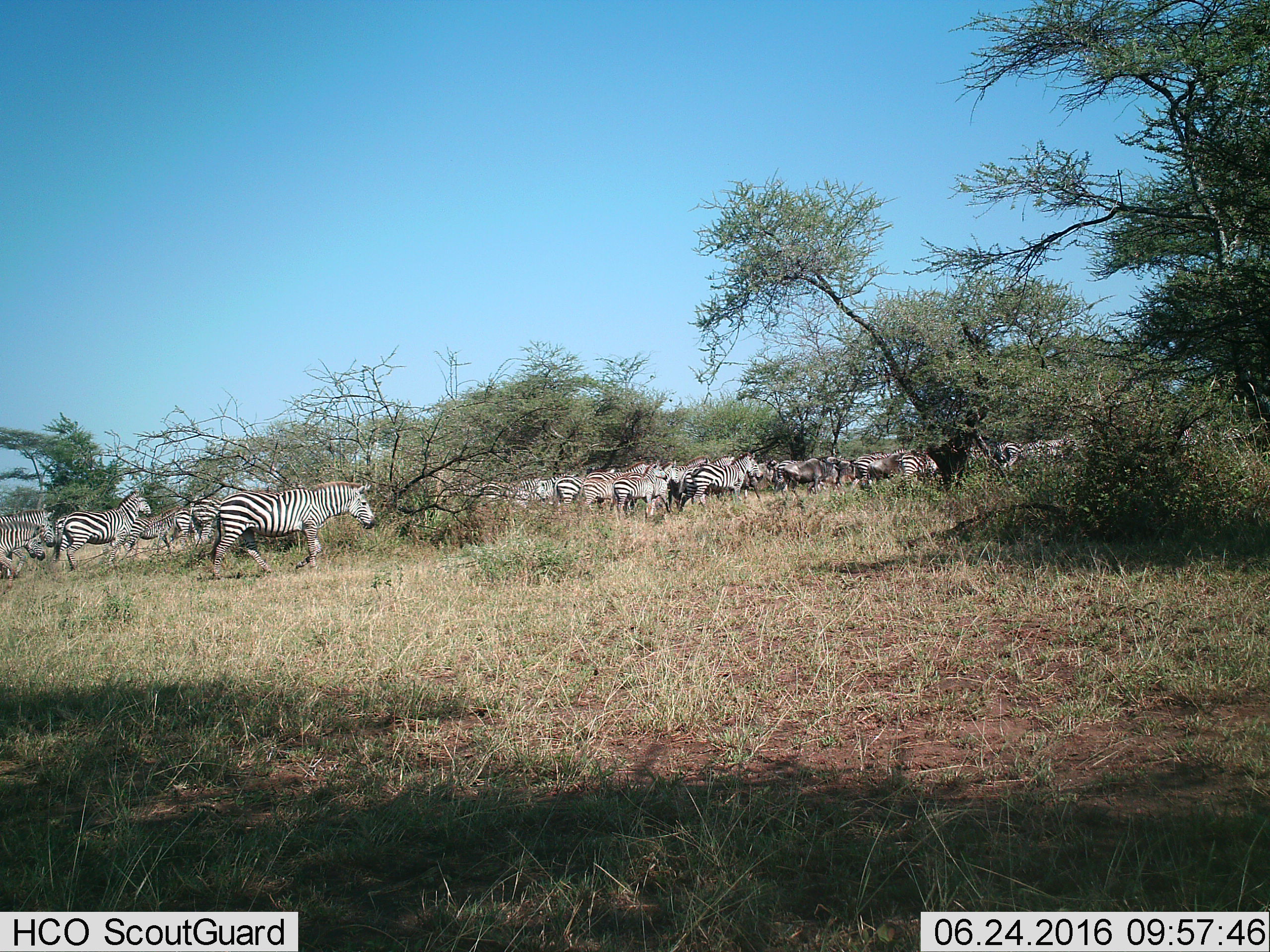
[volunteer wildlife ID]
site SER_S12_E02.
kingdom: Animalia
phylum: Chordata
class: Mammalia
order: Perissodactyla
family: Equidae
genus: Equus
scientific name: Equus quagga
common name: plains zebra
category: zebraplains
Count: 11-50.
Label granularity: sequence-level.